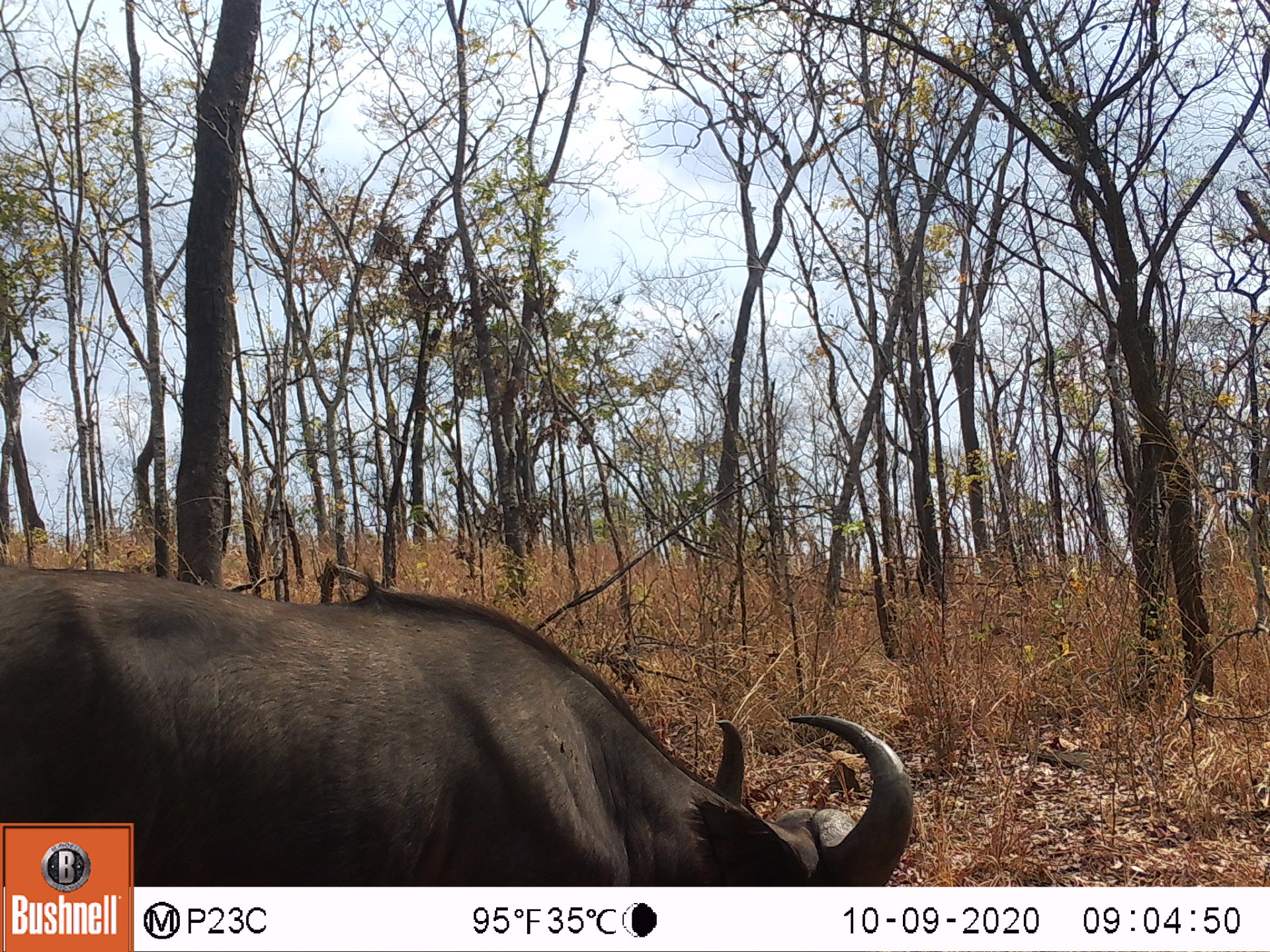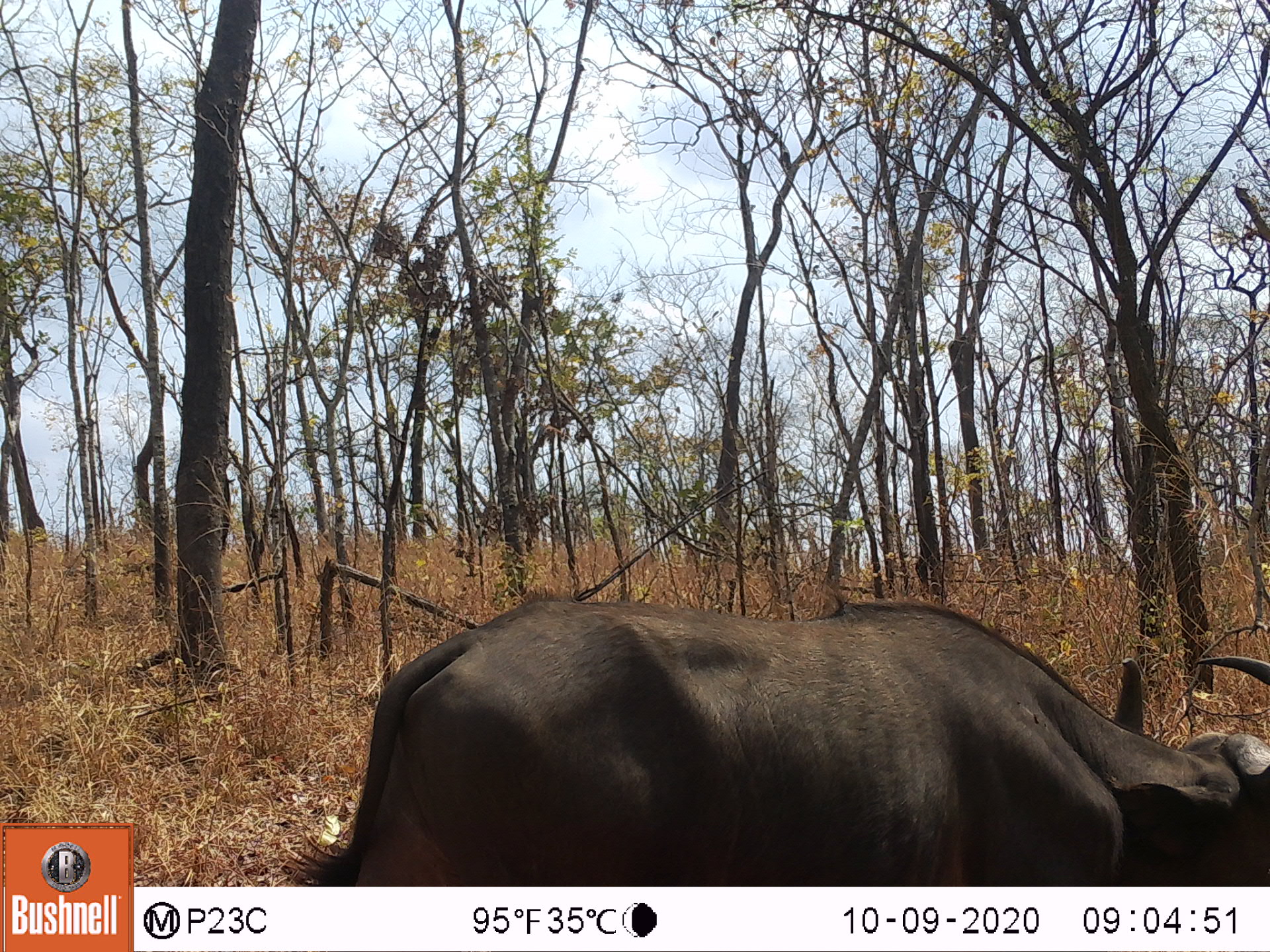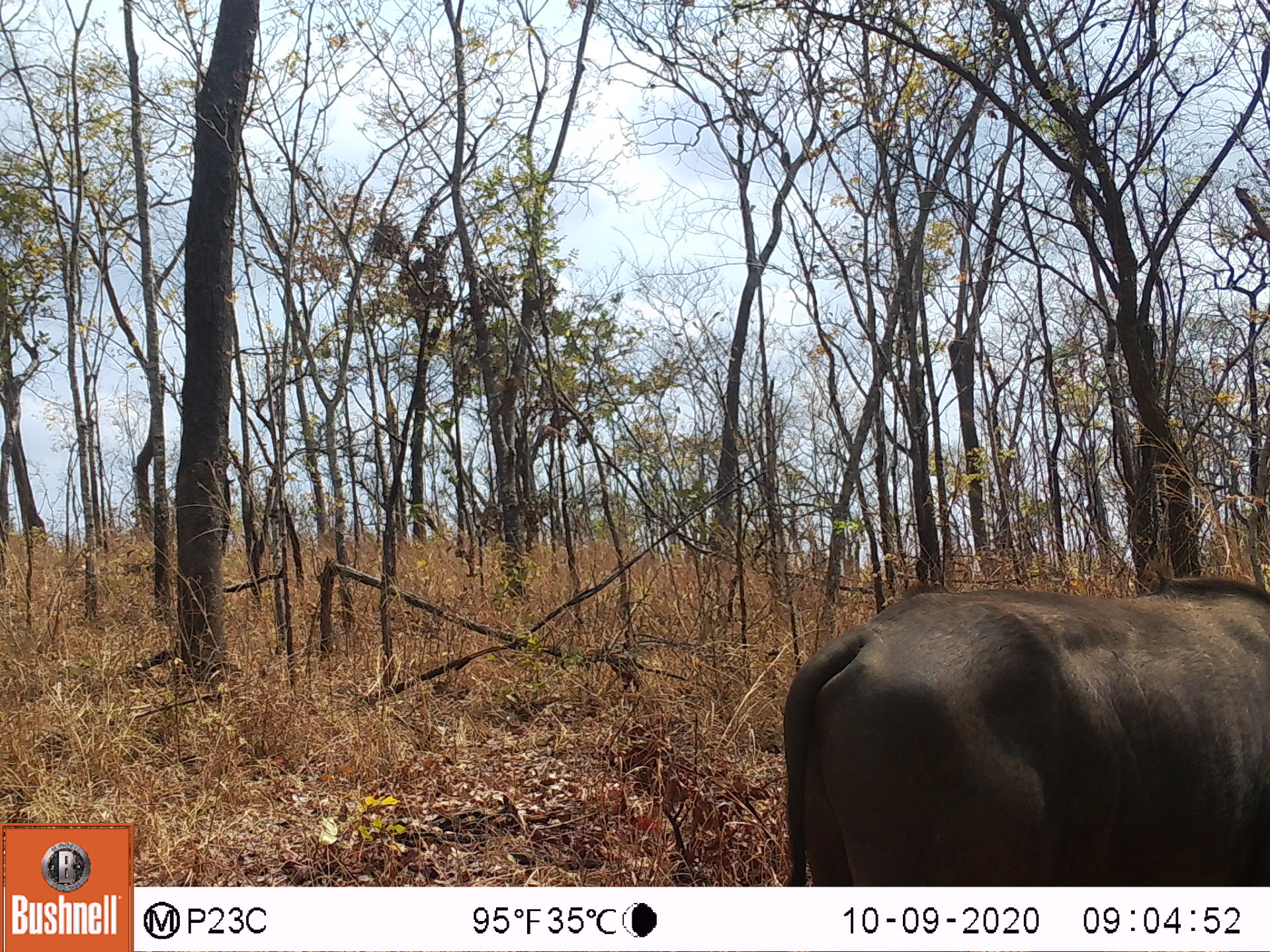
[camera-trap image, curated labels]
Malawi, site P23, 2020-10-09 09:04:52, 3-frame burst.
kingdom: Animalia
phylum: Chordata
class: Mammalia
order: Artiodactyla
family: Bovidae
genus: Syncerus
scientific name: Syncerus caffer caffer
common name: cape buffalo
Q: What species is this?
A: Cape buffalo (Syncerus caffer caffer).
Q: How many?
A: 1.